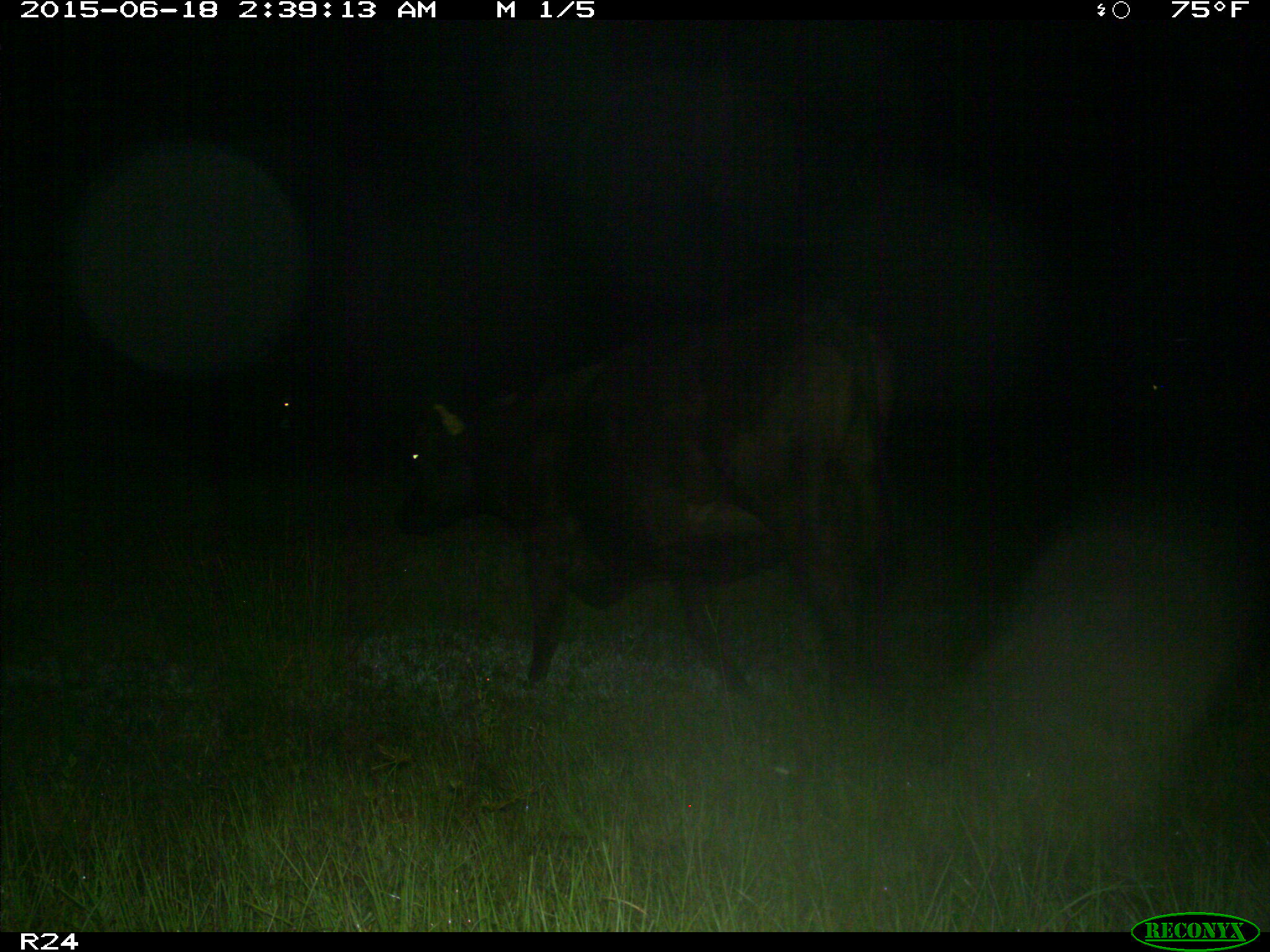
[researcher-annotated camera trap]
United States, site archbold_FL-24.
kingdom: Animalia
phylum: Chordata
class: Mammalia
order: Artiodactyla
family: Bovidae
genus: Bos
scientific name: Bos taurus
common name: domestic cow